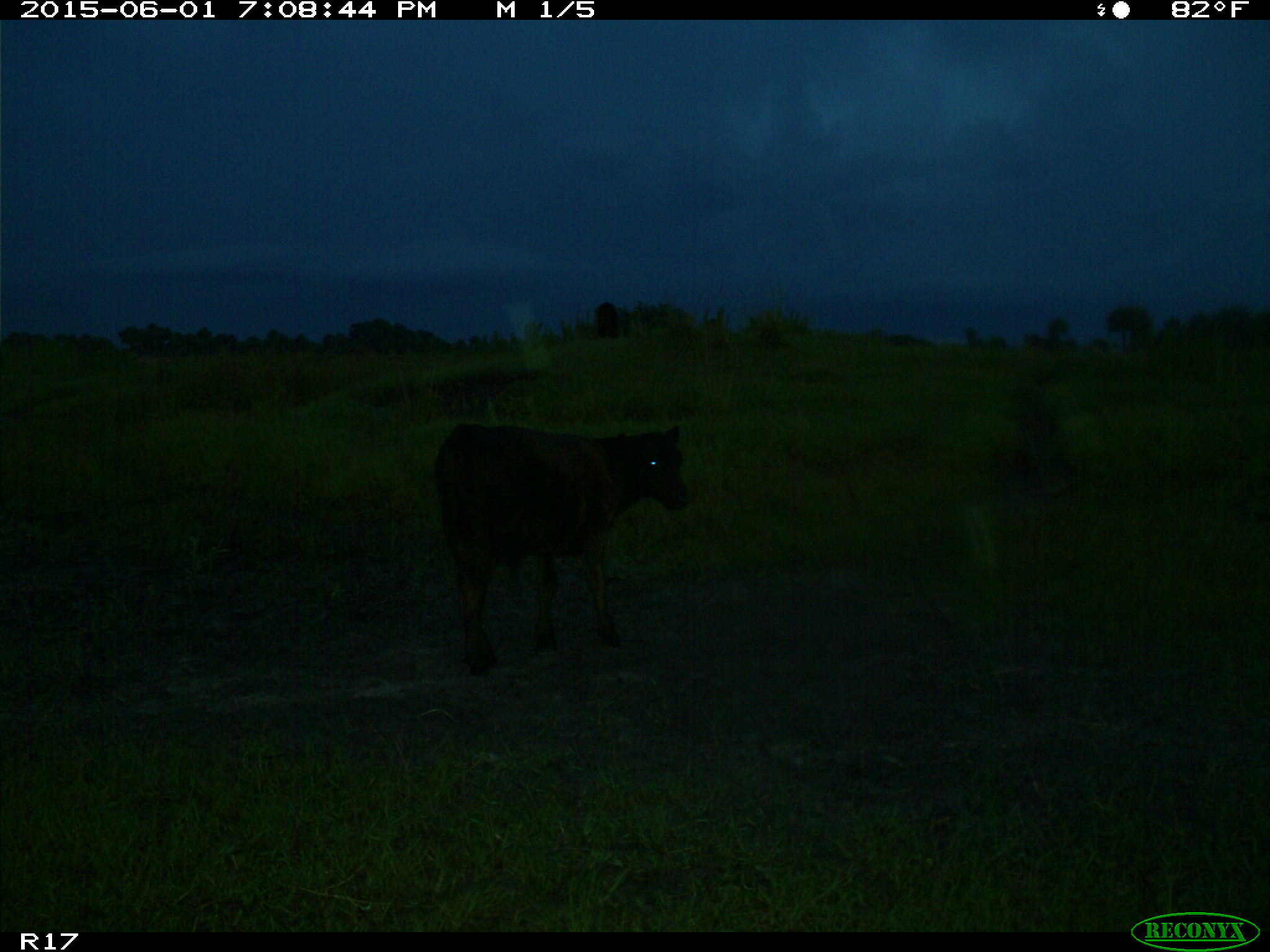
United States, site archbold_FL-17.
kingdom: Animalia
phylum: Chordata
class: Mammalia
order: Artiodactyla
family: Bovidae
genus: Bos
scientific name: Bos taurus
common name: domestic cow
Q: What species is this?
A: Bos taurus (domestic cow).